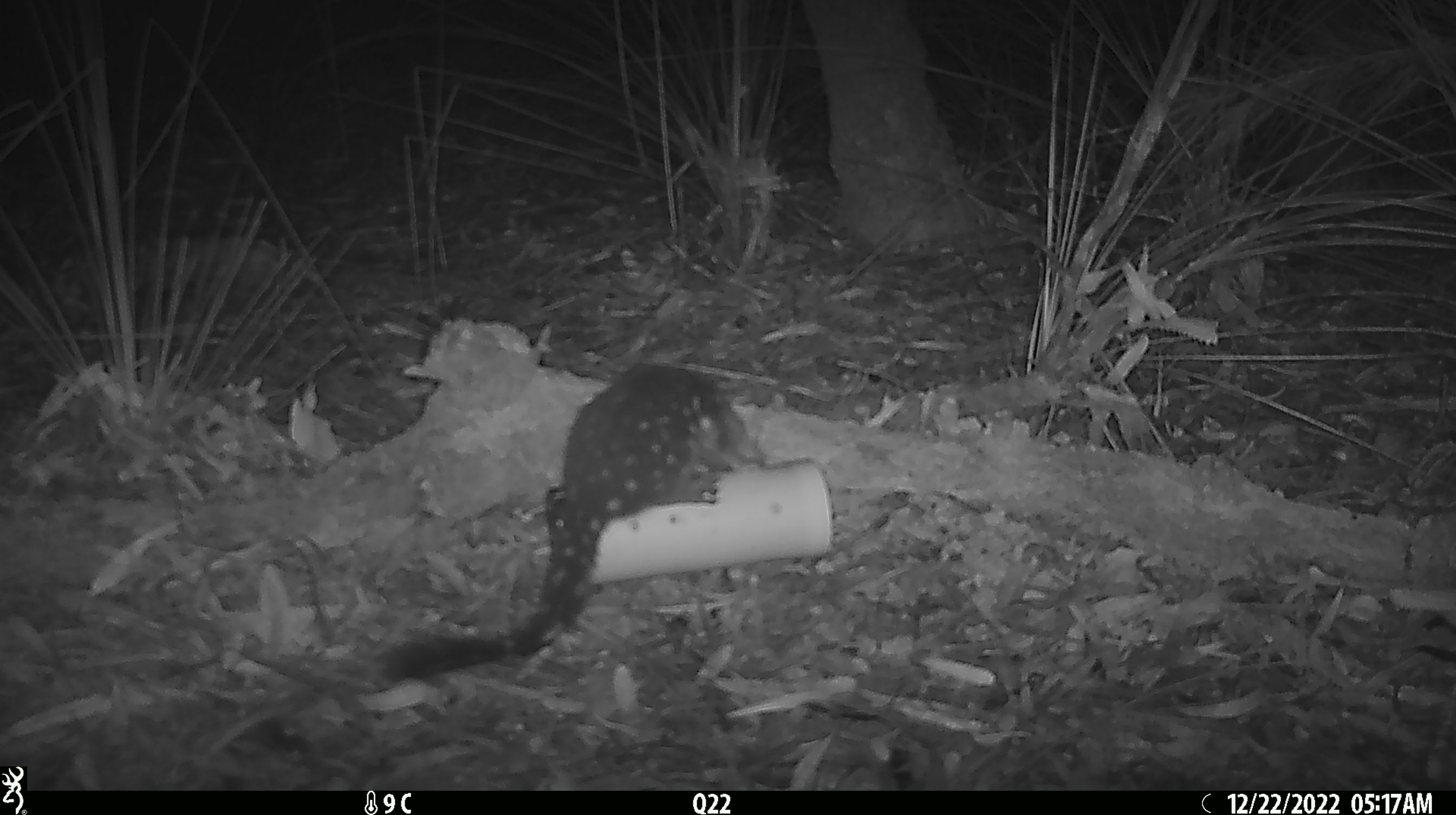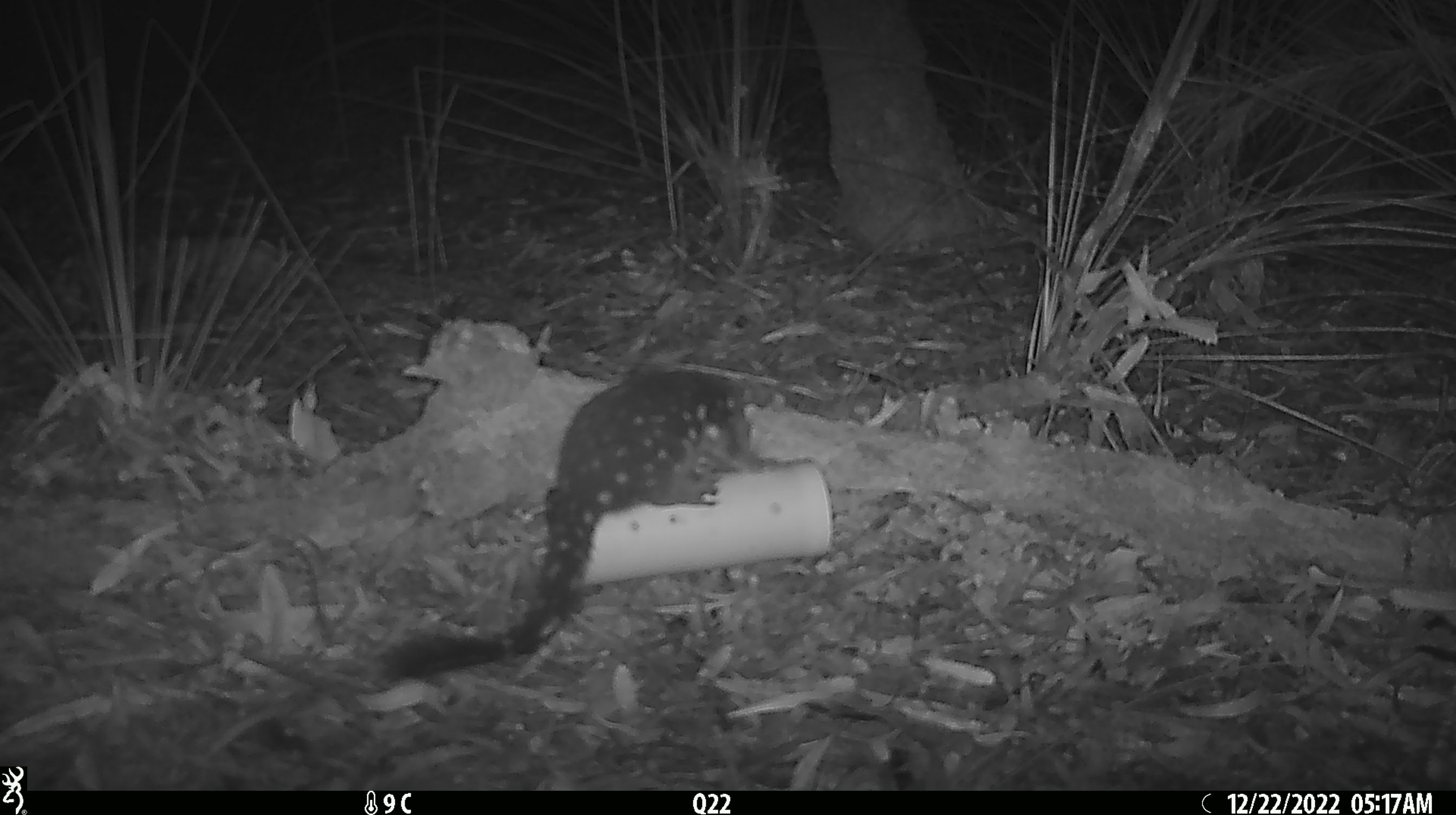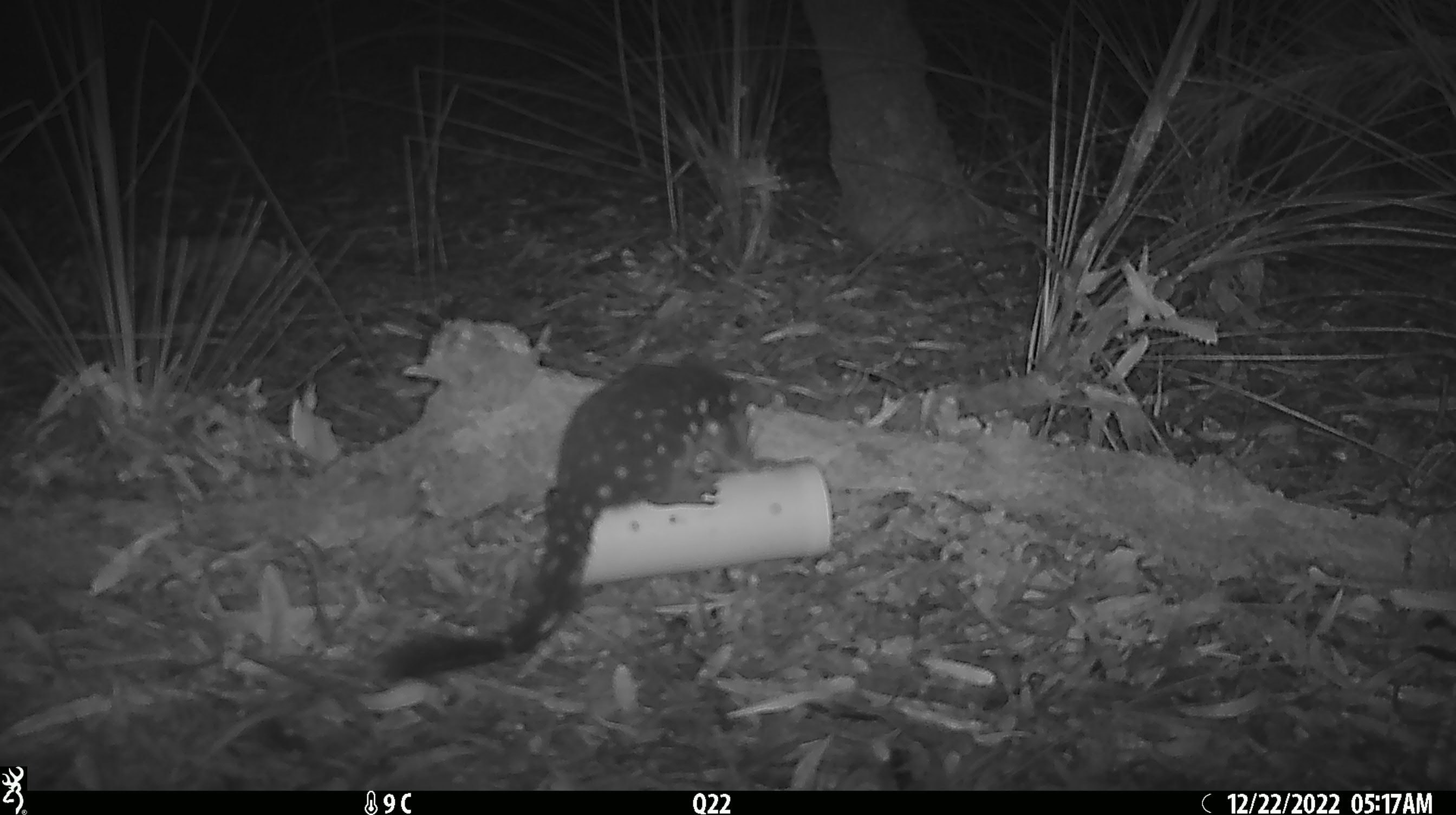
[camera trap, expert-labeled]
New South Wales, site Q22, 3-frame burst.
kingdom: Animalia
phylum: Chordata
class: Mammalia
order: Dasyuromorphia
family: Dasyuridae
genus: Dasyurus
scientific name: Dasyurus maculatus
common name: spotted-tailed quoll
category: quoll